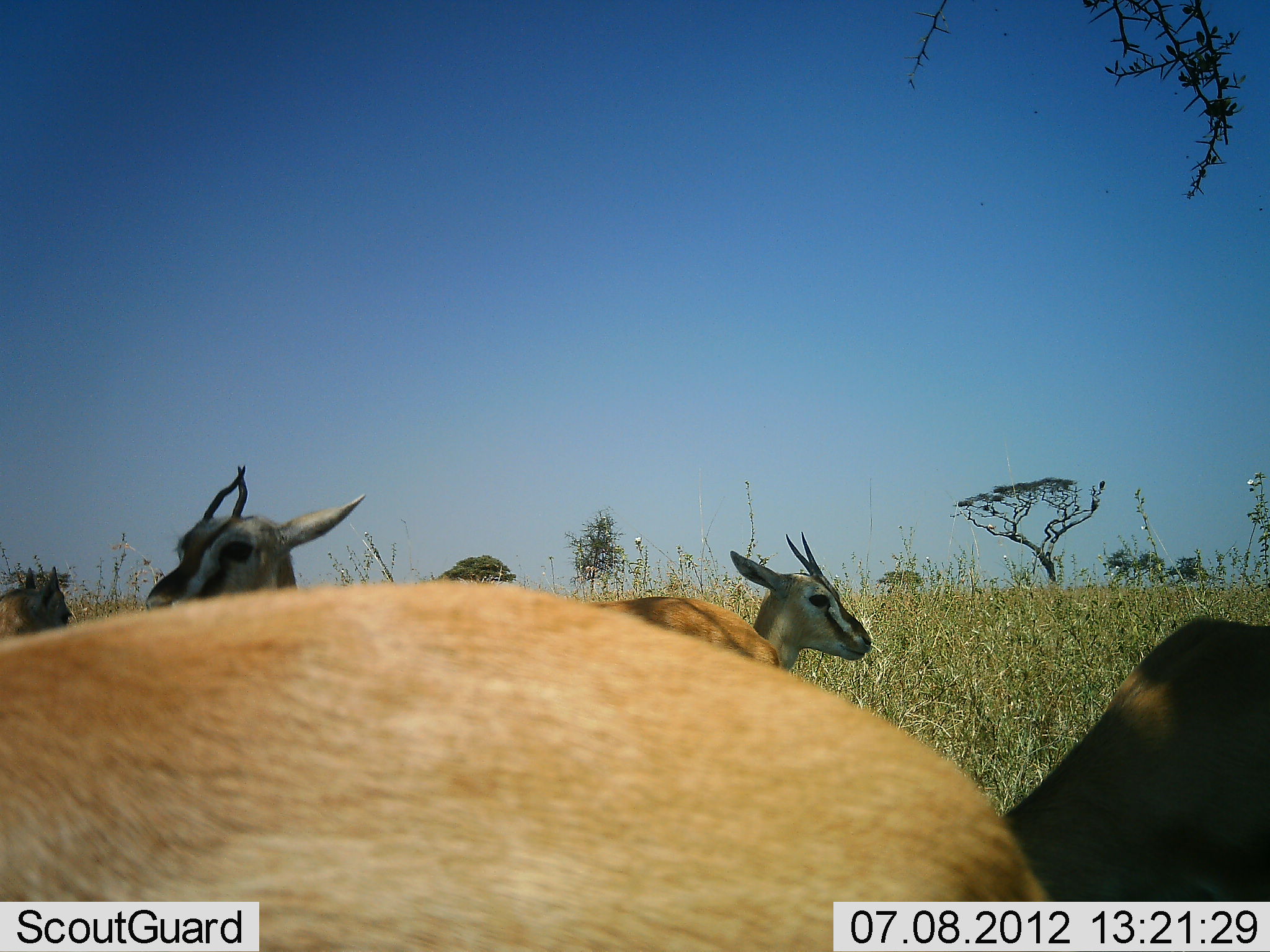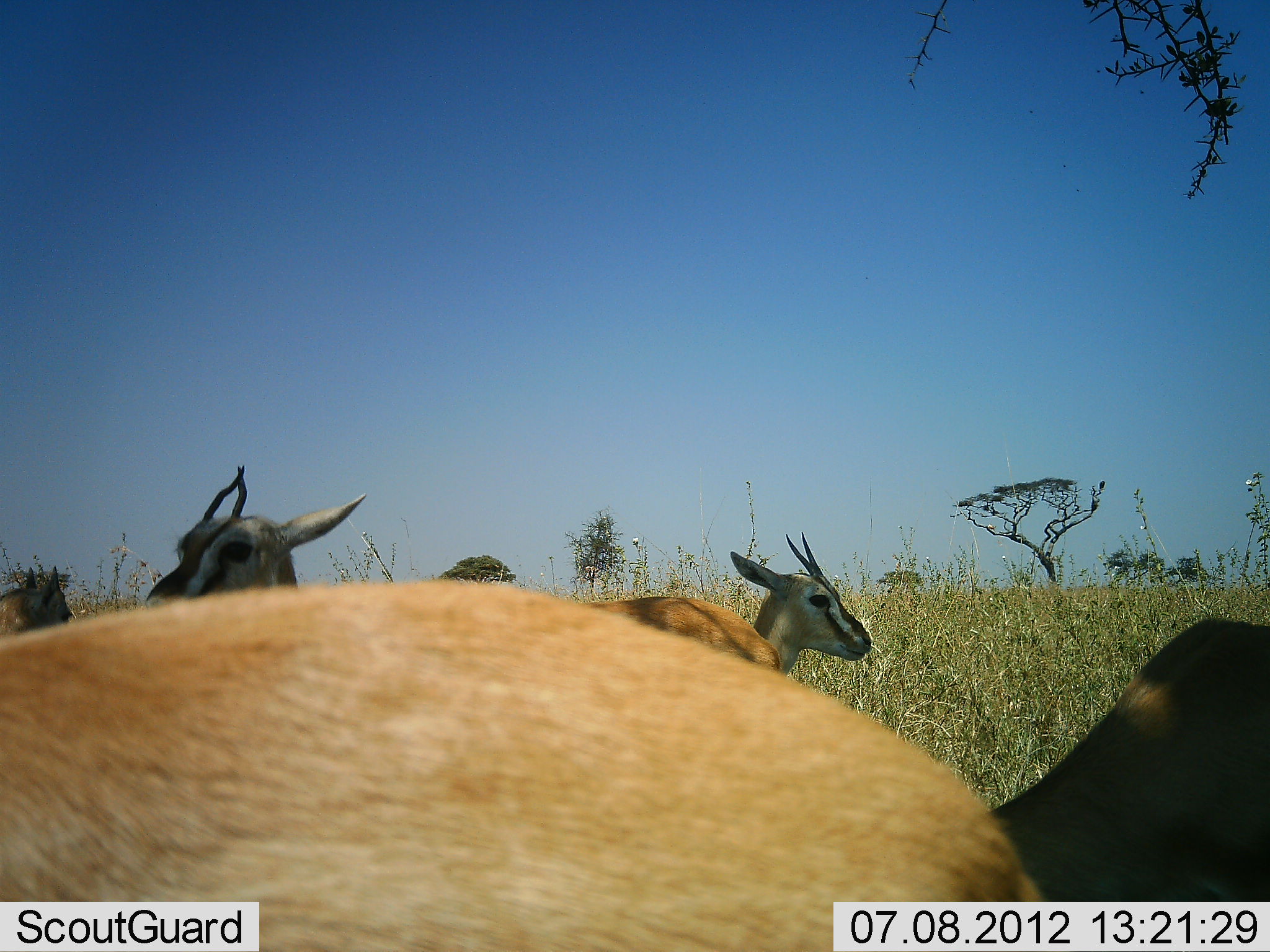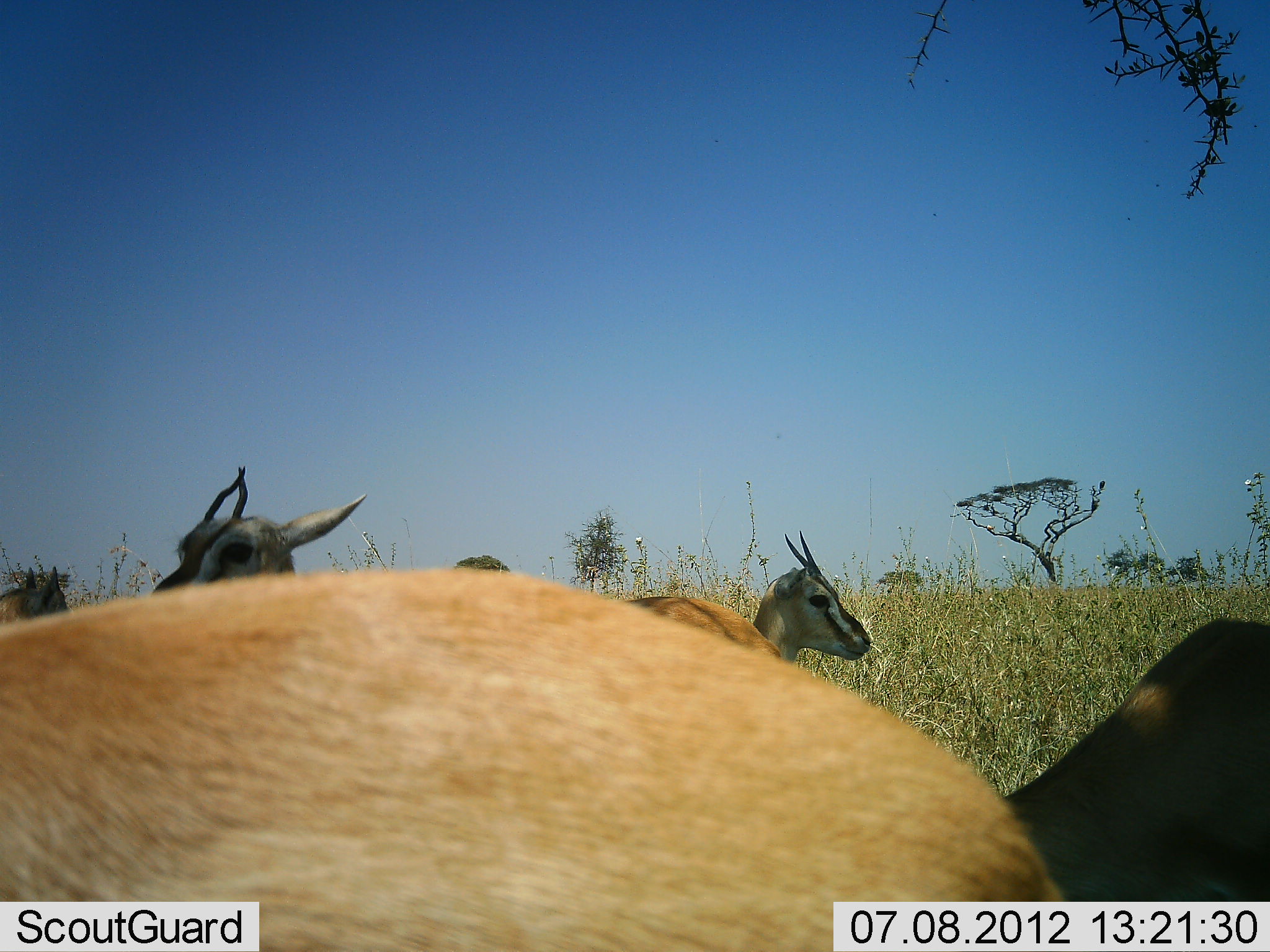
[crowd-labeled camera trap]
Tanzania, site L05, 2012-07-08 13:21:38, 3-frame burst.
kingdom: Animalia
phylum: Chordata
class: Mammalia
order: Artiodactyla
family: Bovidae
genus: Eudorcas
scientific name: Eudorcas thomsonii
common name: thomson's gazelle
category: gazellethomsons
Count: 5.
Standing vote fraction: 90%.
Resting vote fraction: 20%.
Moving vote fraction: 20%.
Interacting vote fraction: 10%.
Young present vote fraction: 0%.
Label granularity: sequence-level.